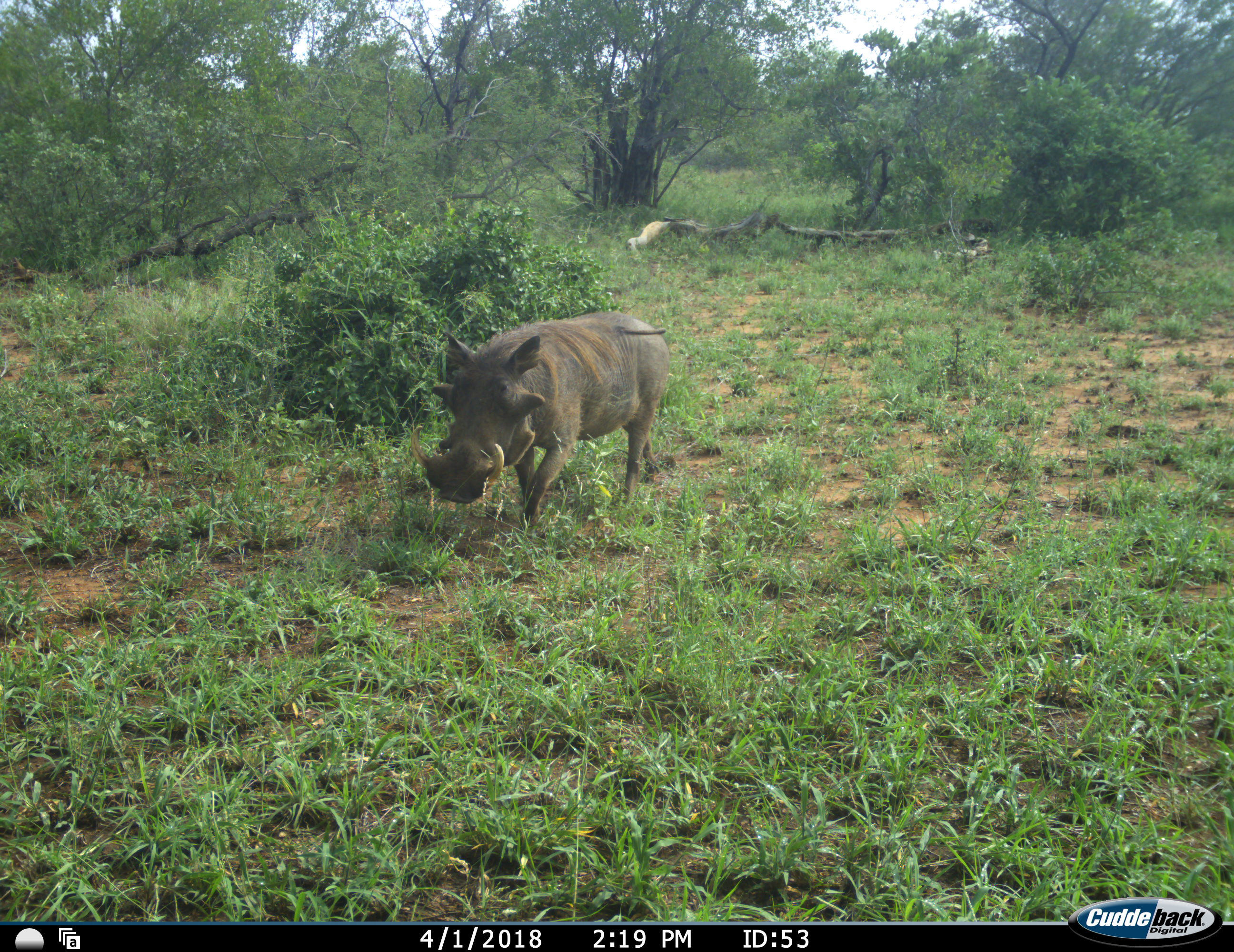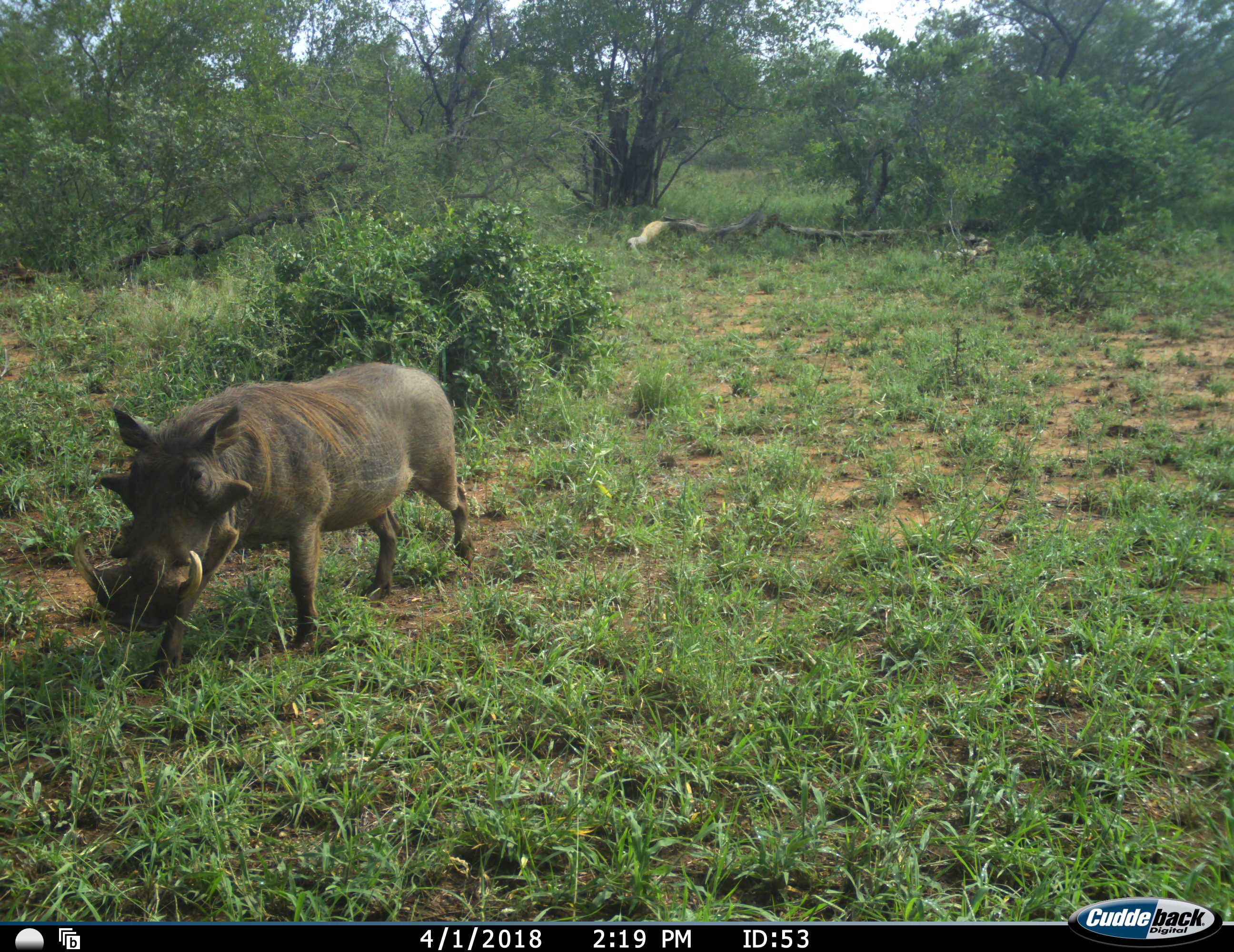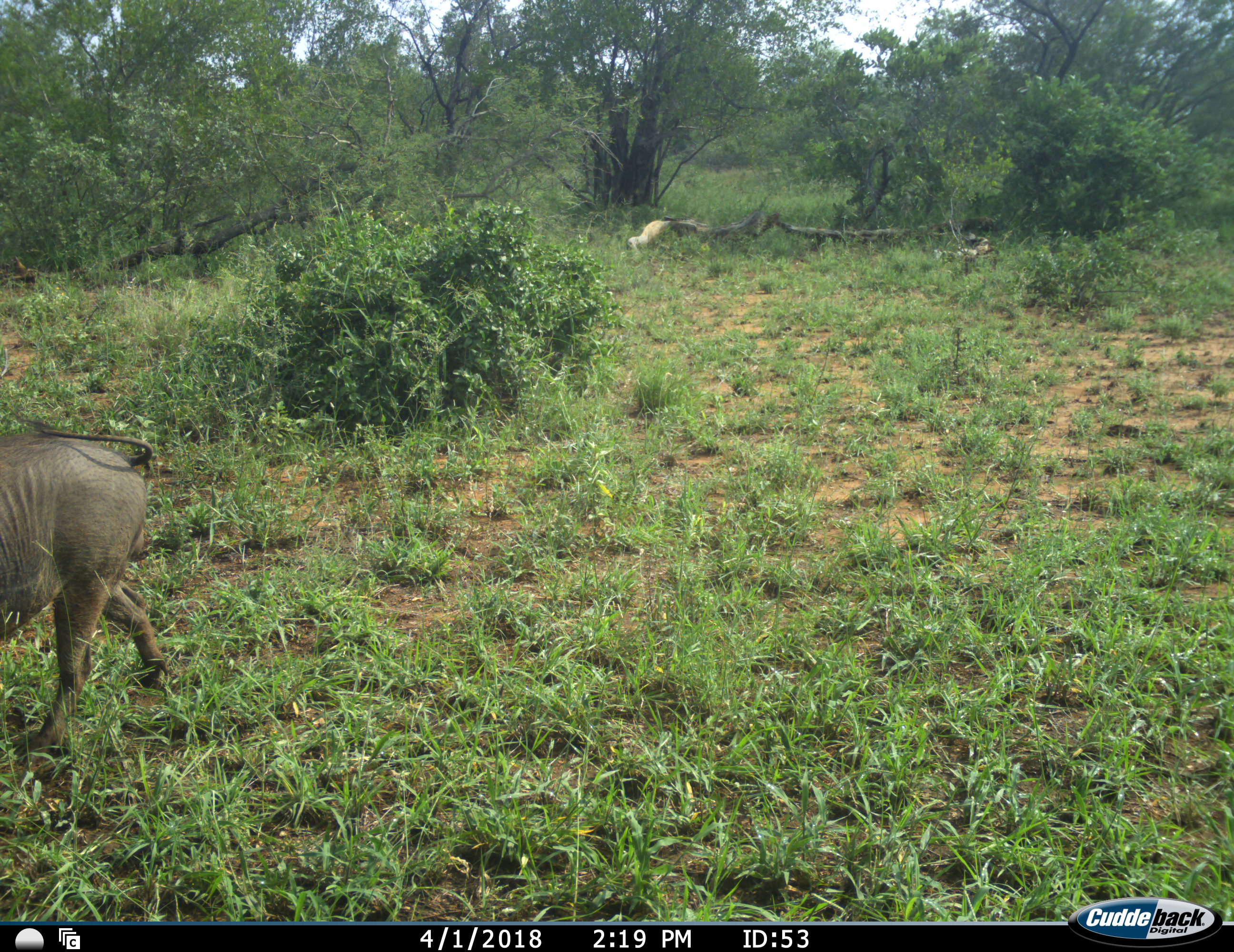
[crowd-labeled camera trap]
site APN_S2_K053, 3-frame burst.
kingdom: Animalia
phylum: Chordata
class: Mammalia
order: Artiodactyla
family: Suidae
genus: Phacochoerus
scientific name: Phacochoerus africanus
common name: warthog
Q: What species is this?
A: Warthog (Phacochoerus africanus).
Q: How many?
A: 1.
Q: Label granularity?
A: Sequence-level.